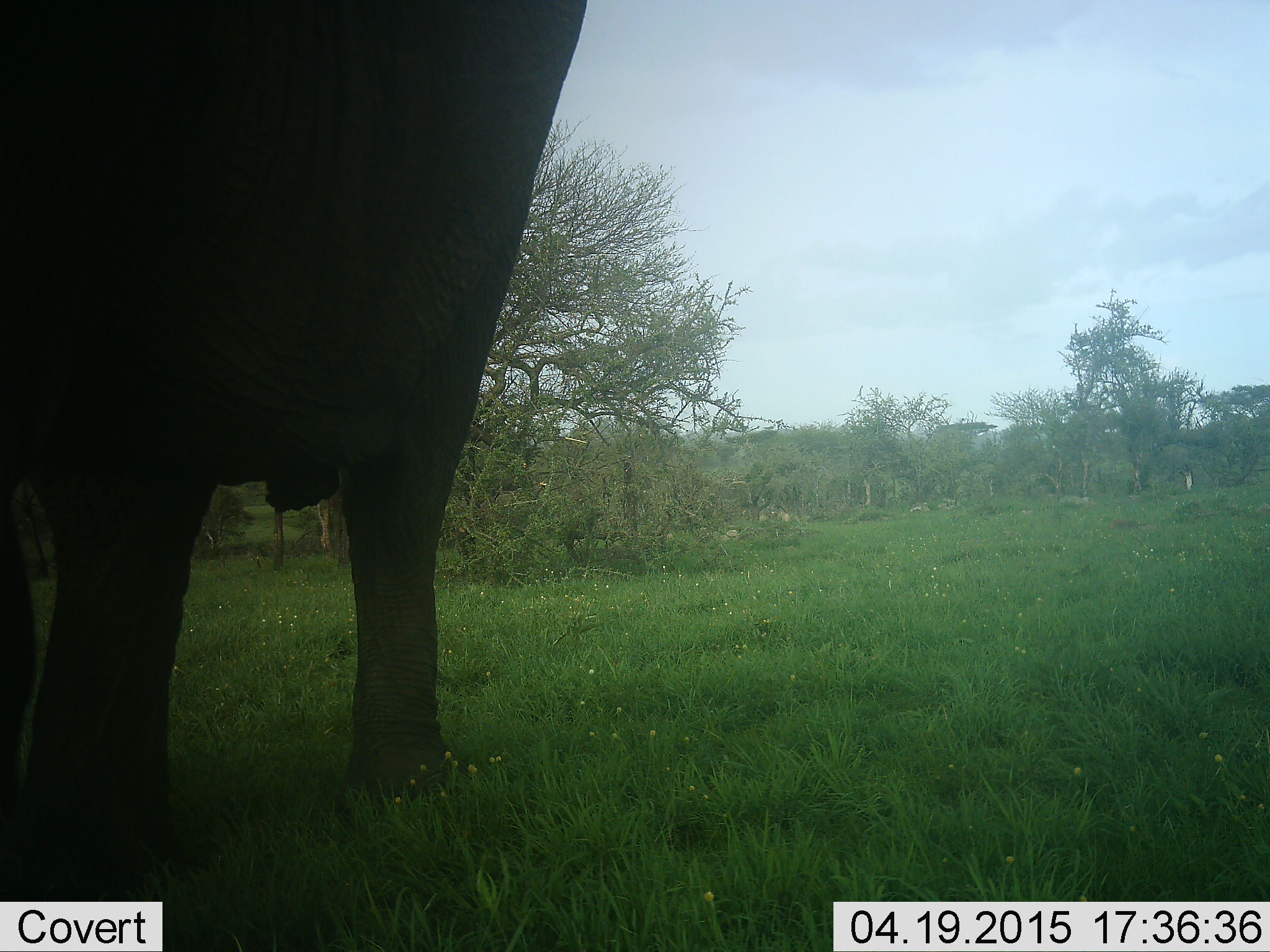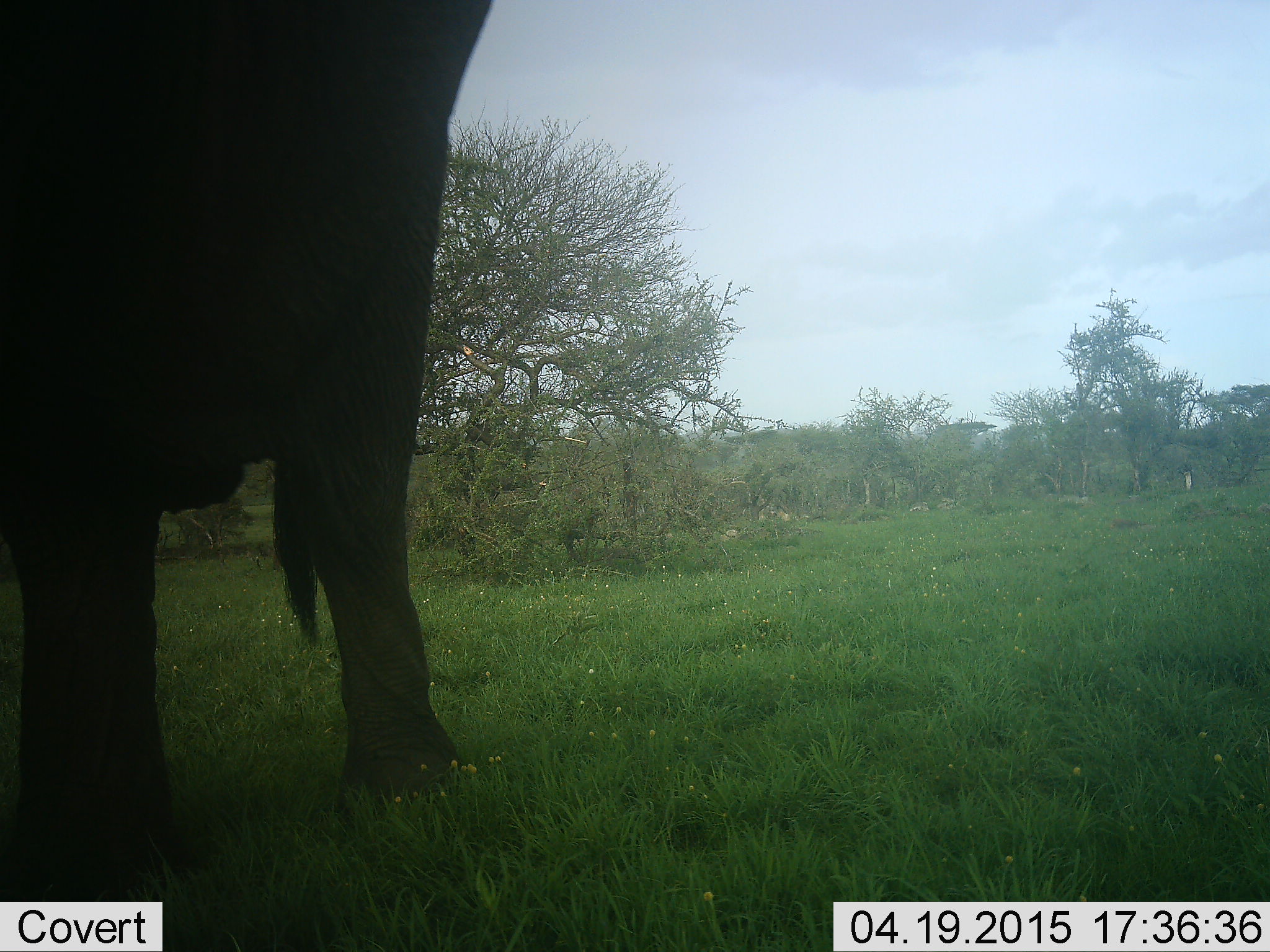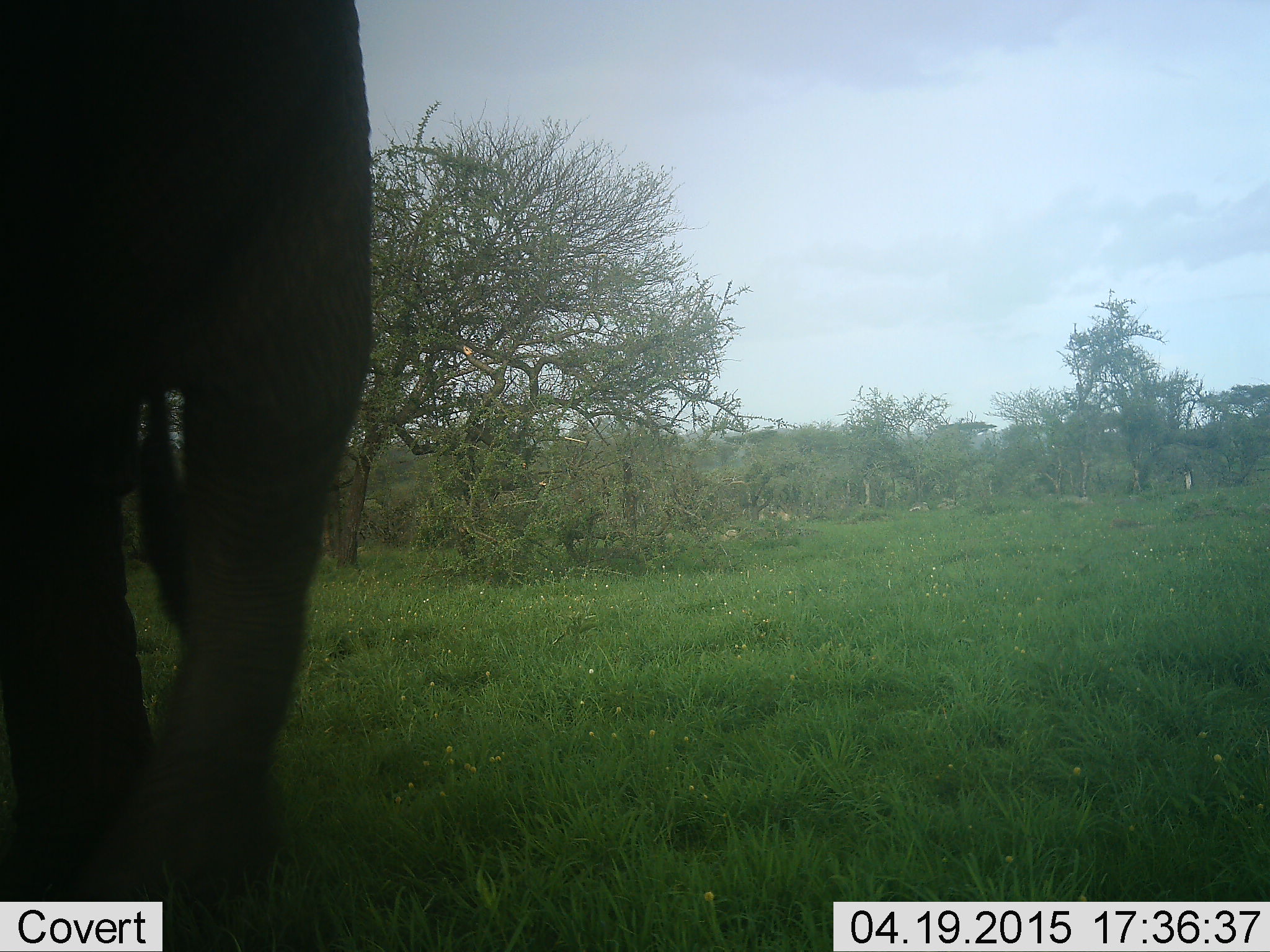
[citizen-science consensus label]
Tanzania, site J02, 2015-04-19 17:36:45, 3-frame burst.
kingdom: Animalia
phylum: Chordata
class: Mammalia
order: Proboscidea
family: Elephantidae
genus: Loxodonta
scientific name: Loxodonta africana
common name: african bush elephant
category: elephant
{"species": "elephant (african bush elephant) (Loxodonta africana)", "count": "1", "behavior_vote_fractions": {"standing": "40%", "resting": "0%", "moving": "60%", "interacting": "10%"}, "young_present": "0%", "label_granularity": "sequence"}